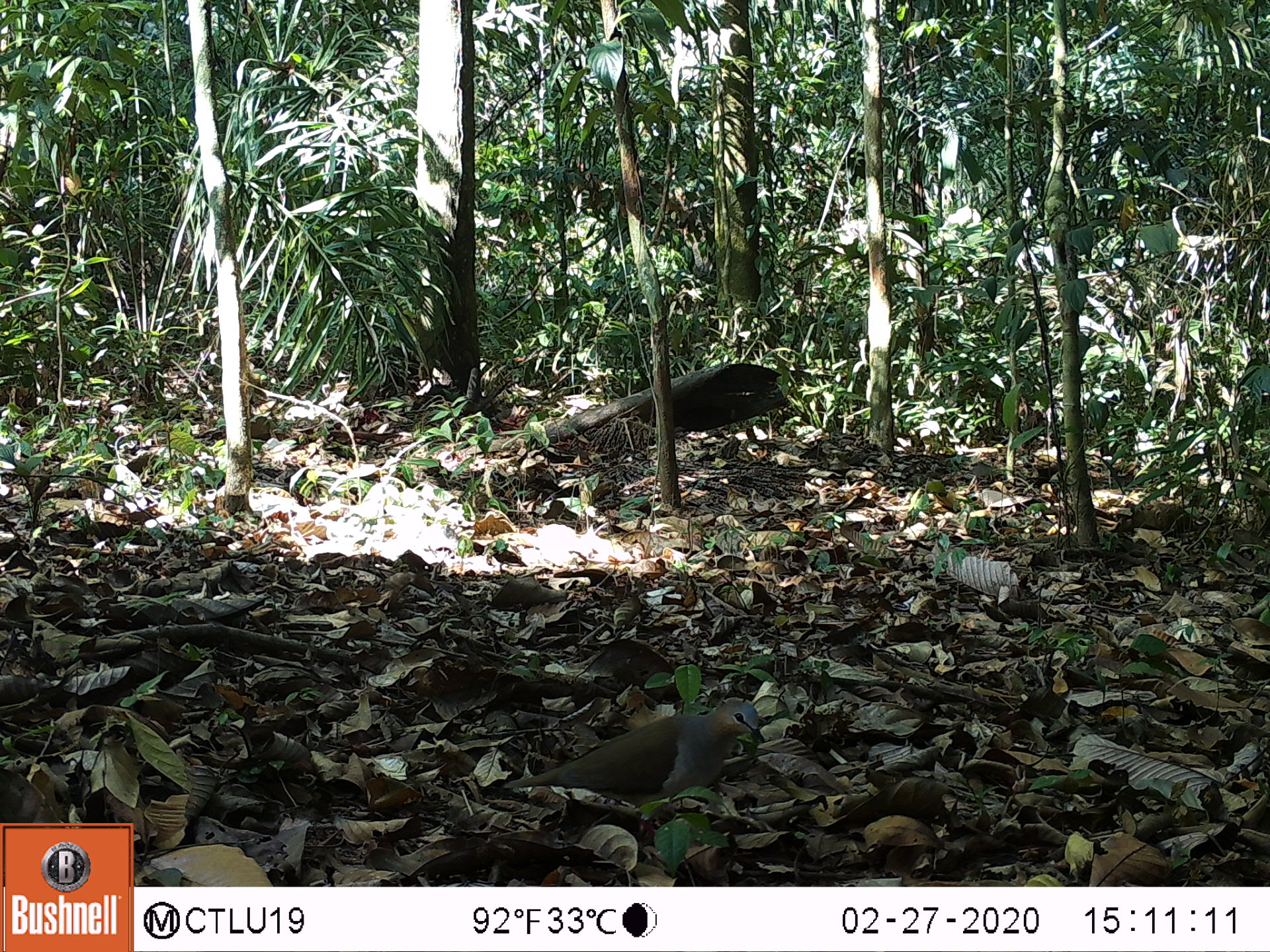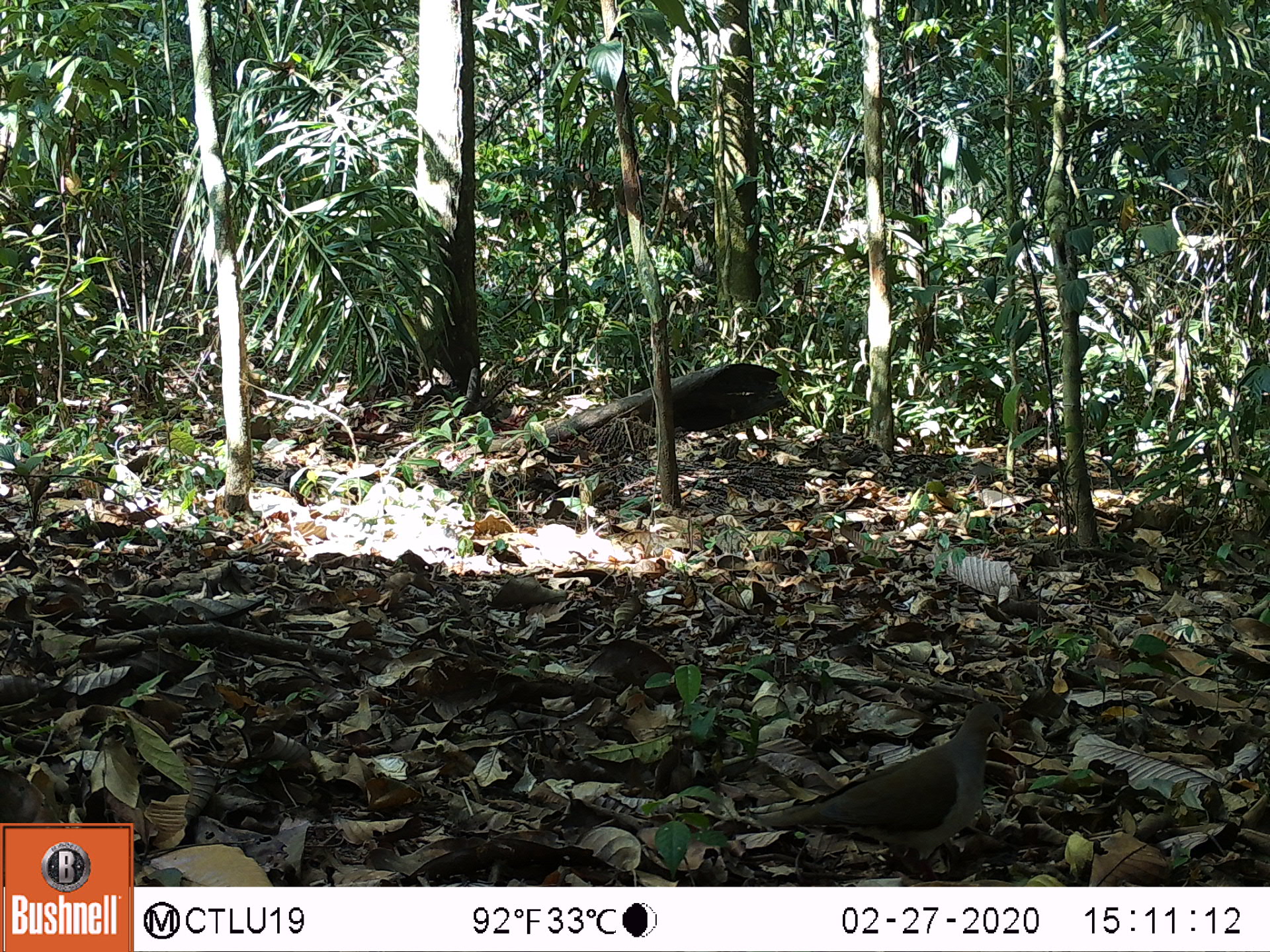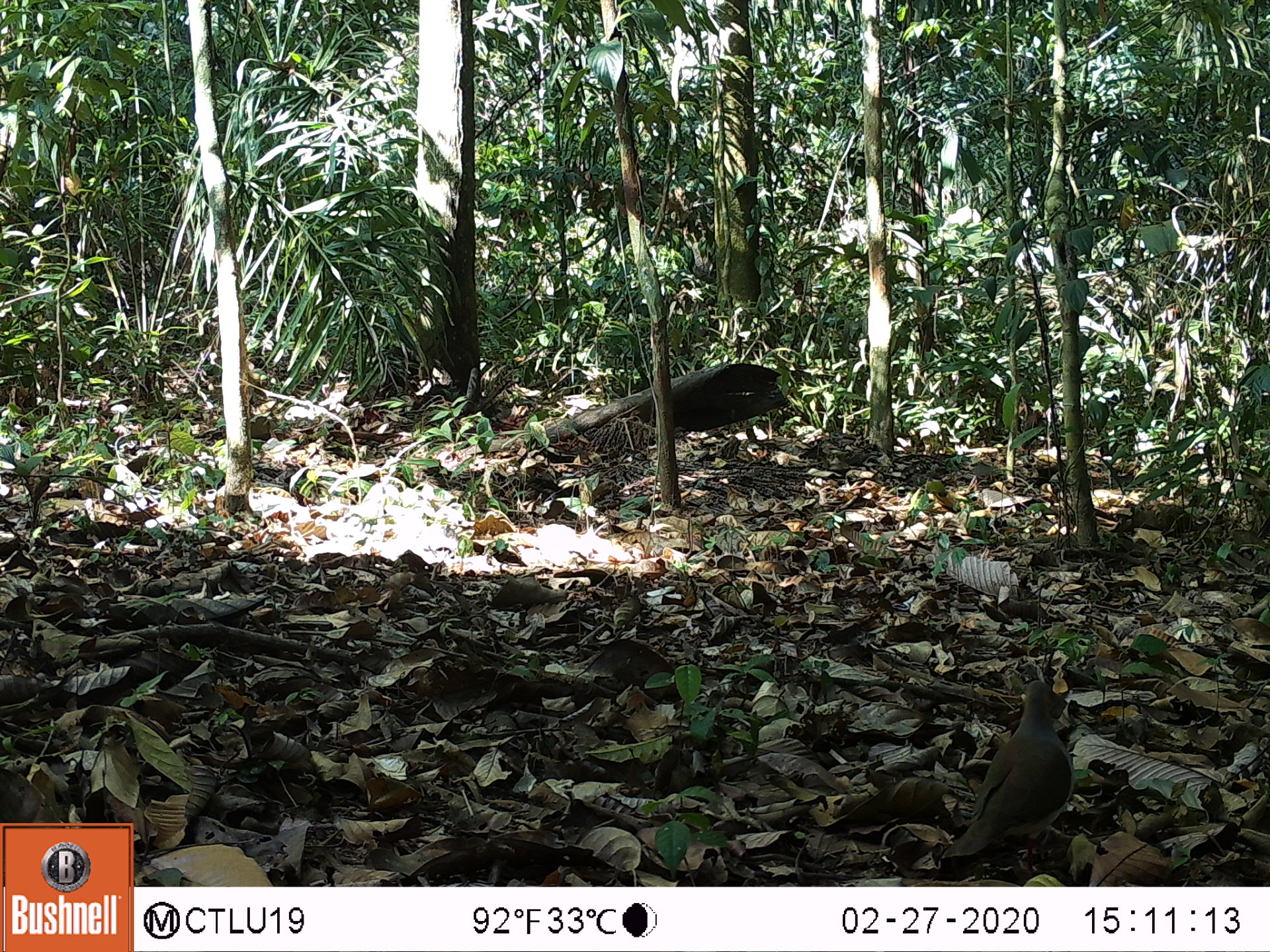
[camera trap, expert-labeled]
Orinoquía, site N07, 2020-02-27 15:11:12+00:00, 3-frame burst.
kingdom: Animalia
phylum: Chordata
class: Aves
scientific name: Aves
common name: bird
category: unknown bird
Unknown bird (bird) (Aves).